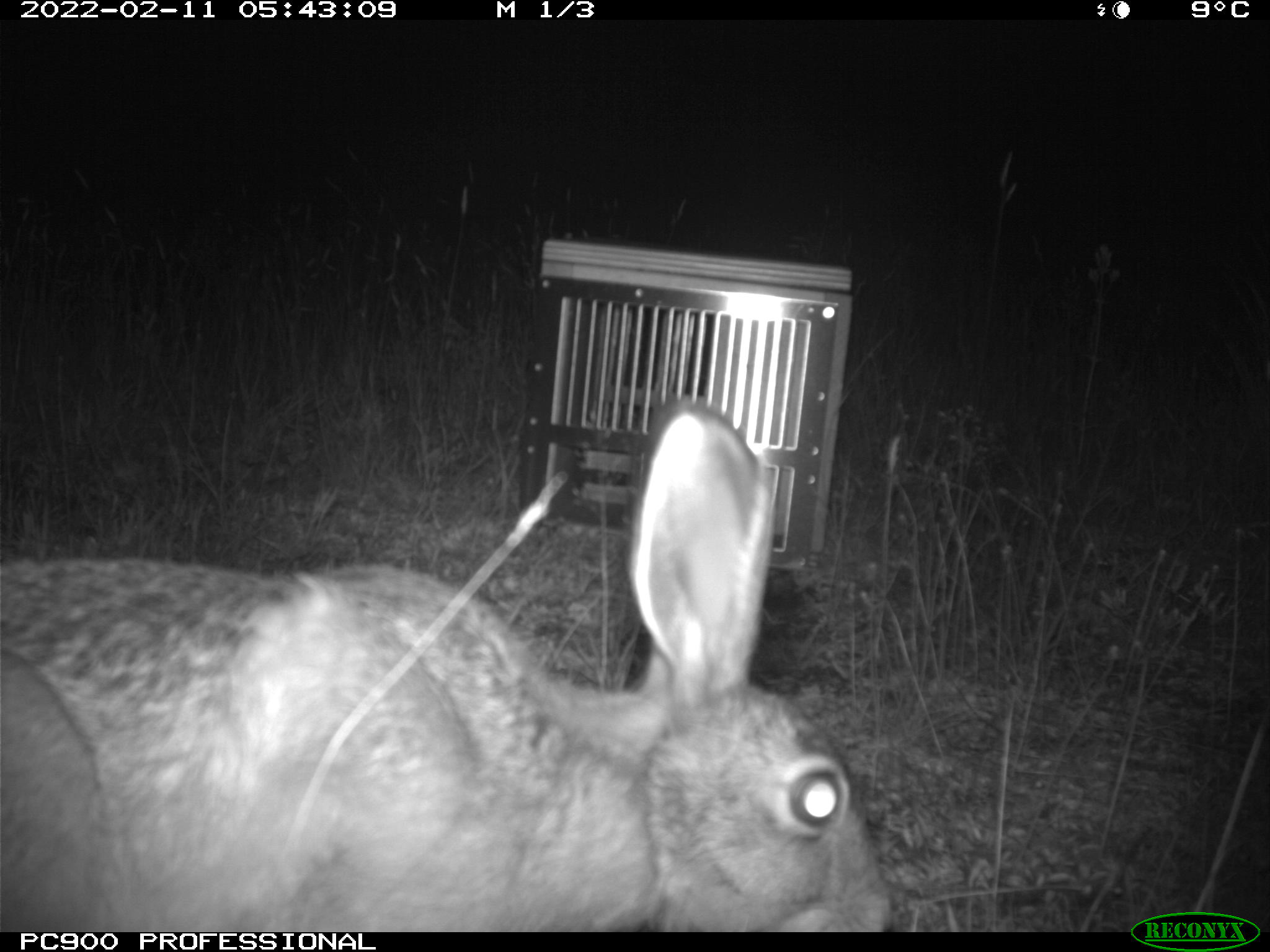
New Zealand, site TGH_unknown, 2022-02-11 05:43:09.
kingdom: Animalia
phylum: Chordata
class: Mammalia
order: Lagomorpha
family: Leporidae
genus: Lepus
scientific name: Lepus europaeus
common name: brown hare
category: hare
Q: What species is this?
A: Hare (brown hare) (Lepus europaeus).